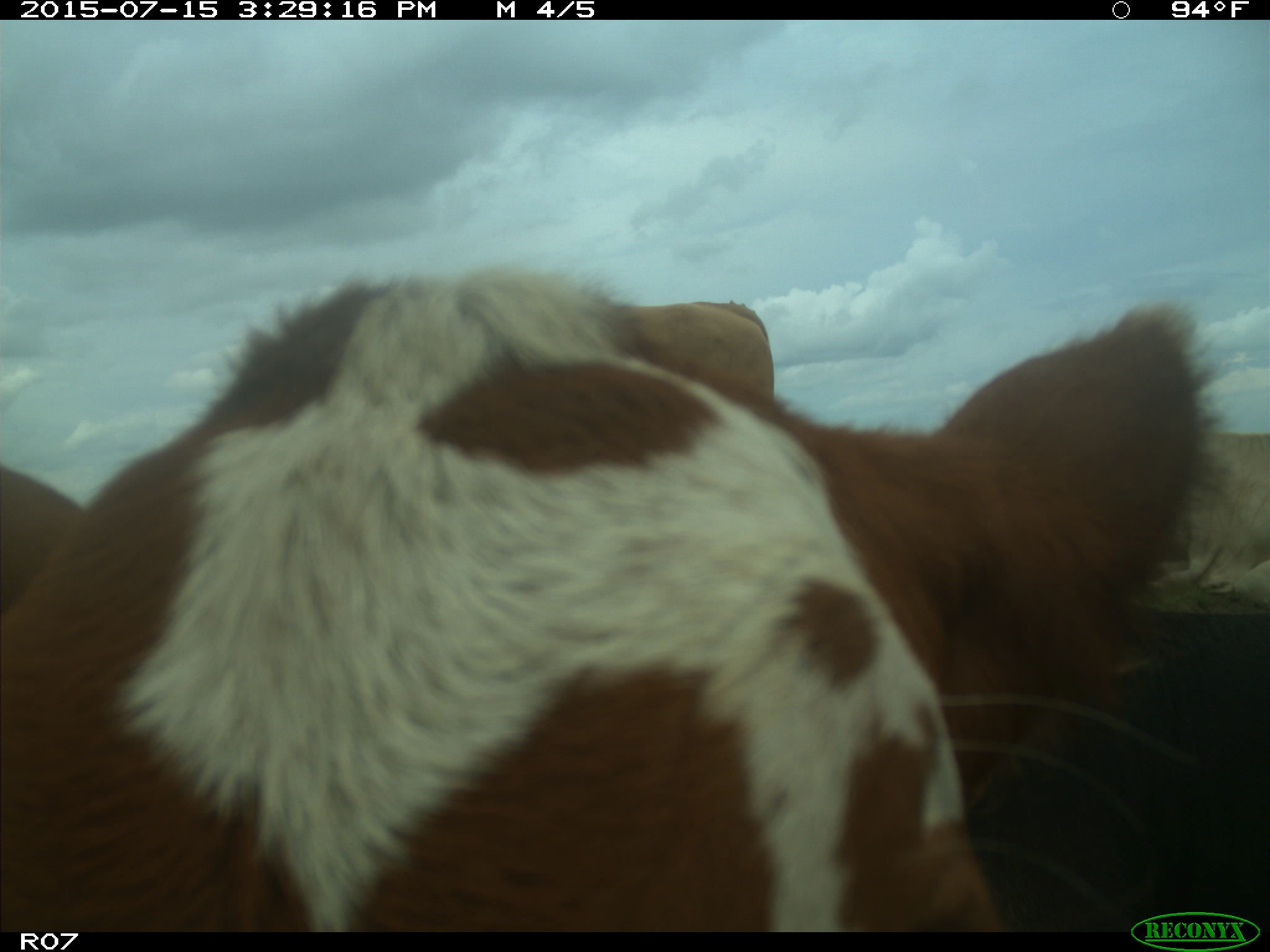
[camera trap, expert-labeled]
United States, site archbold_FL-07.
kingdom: Animalia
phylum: Chordata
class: Mammalia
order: Artiodactyla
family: Bovidae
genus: Bos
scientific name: Bos taurus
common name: domestic cow